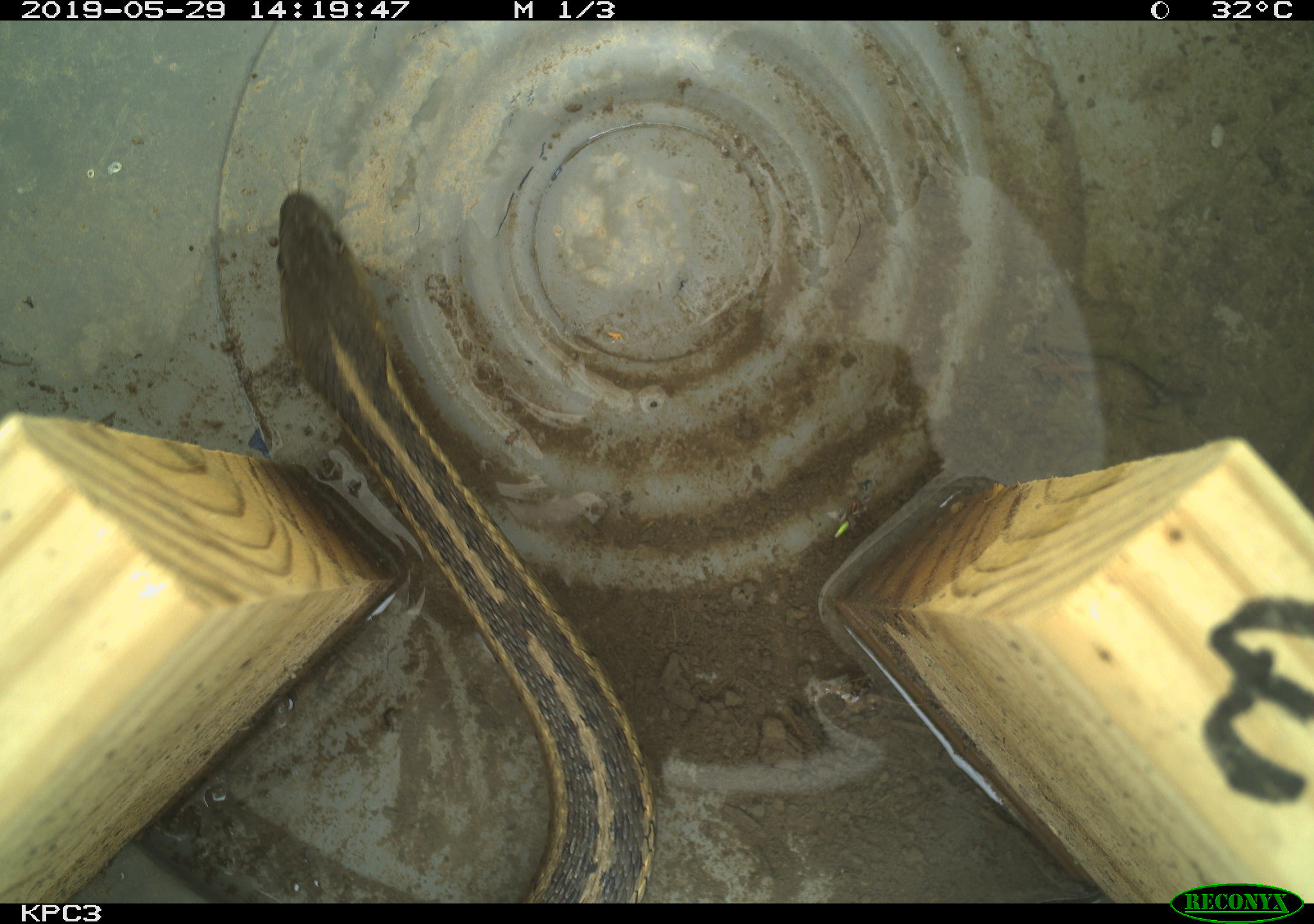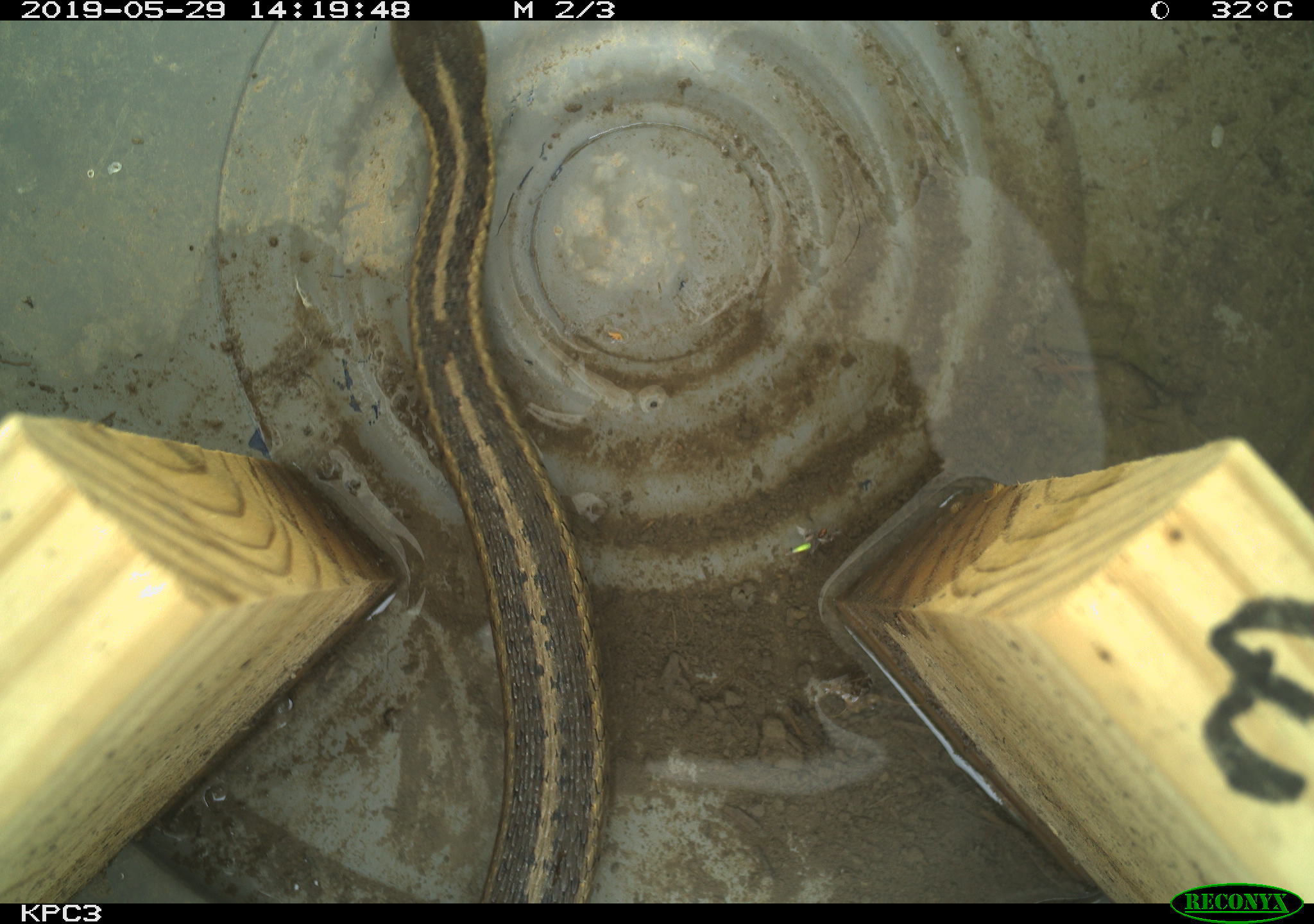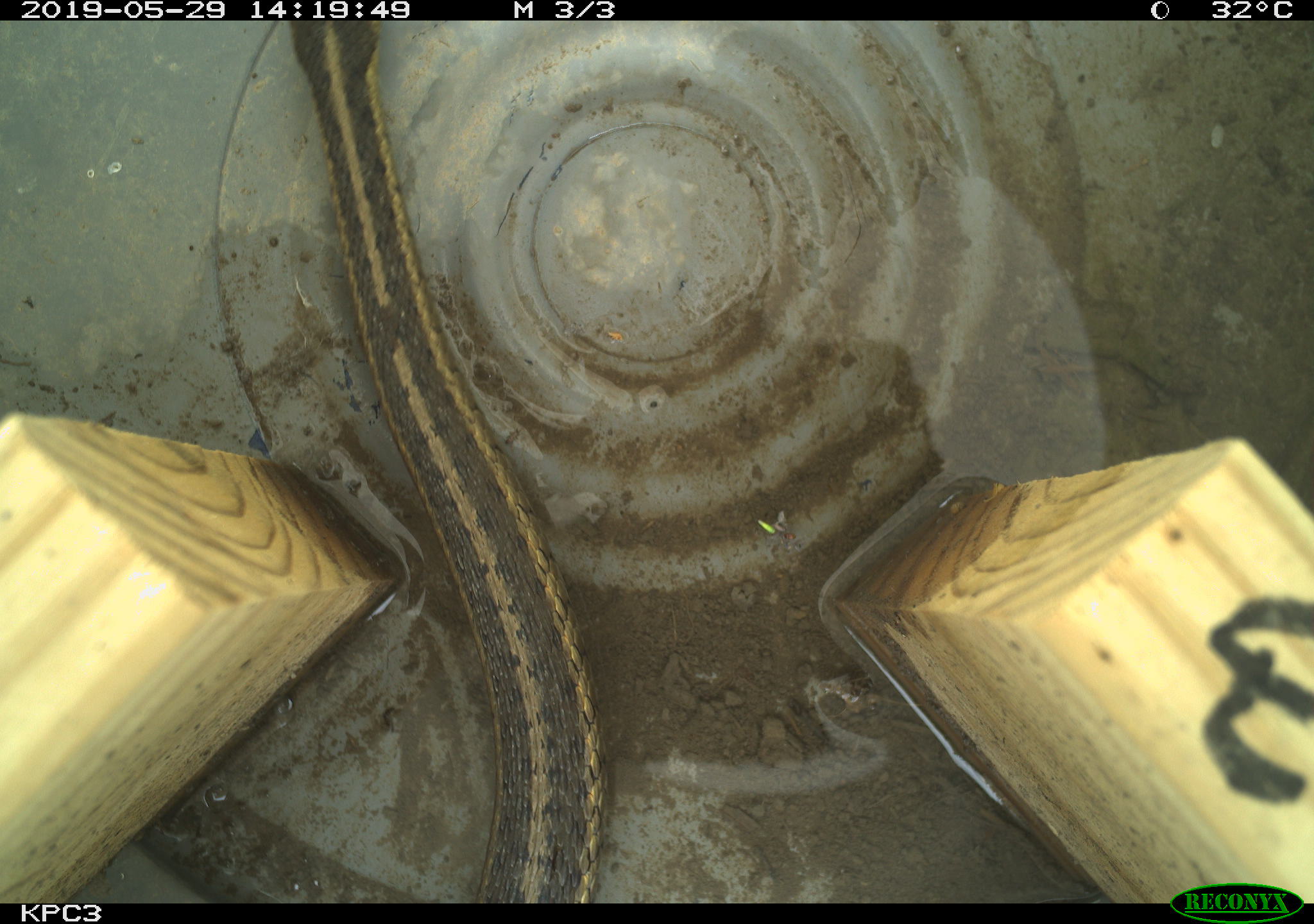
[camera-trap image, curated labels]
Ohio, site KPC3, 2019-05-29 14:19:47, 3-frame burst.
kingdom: Animalia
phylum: Chordata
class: Reptilia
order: Squamata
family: Colubridae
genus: Thamnophis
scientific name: Thamnophis sirtalis sirtalis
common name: eastern gartersnake